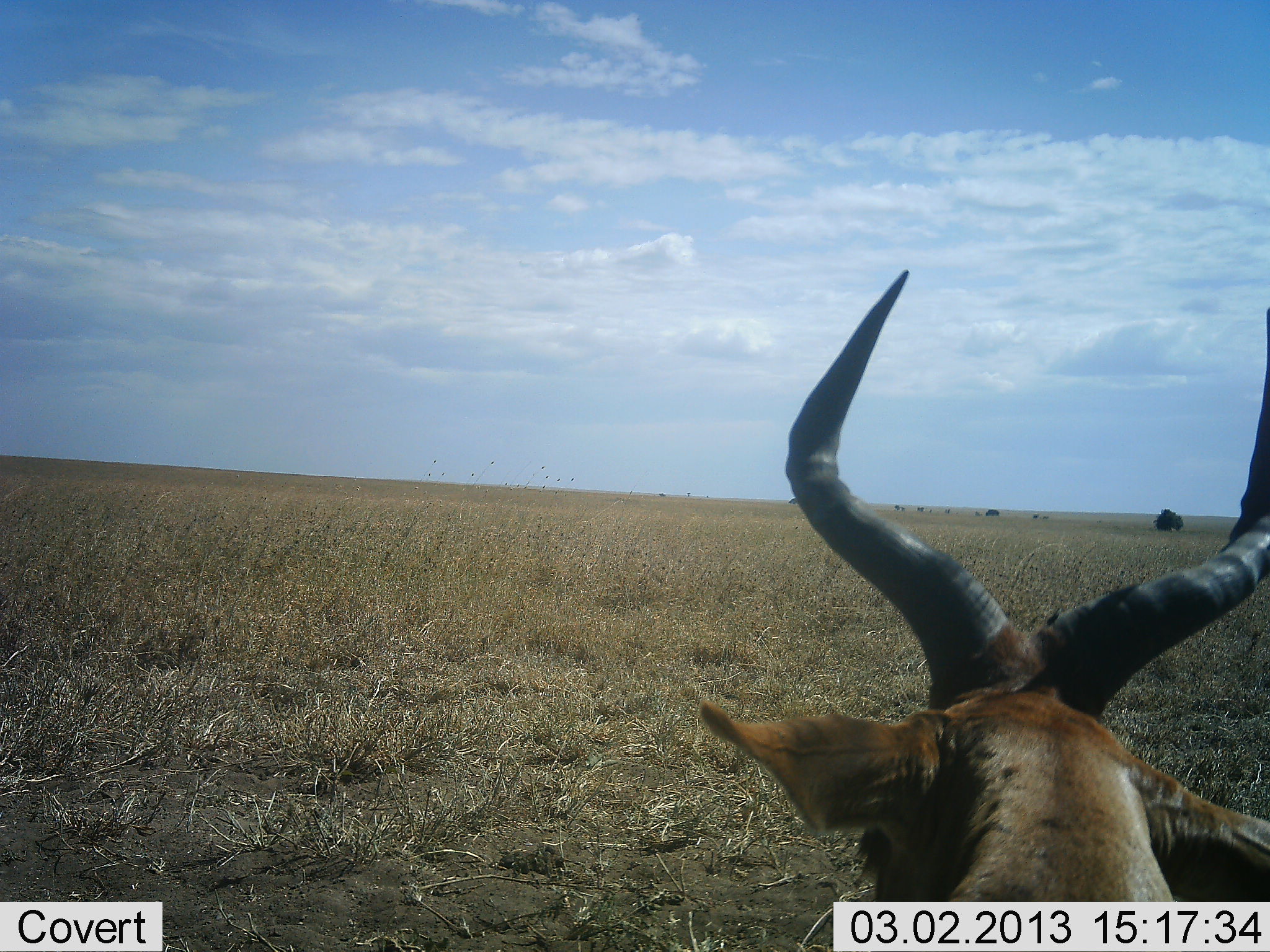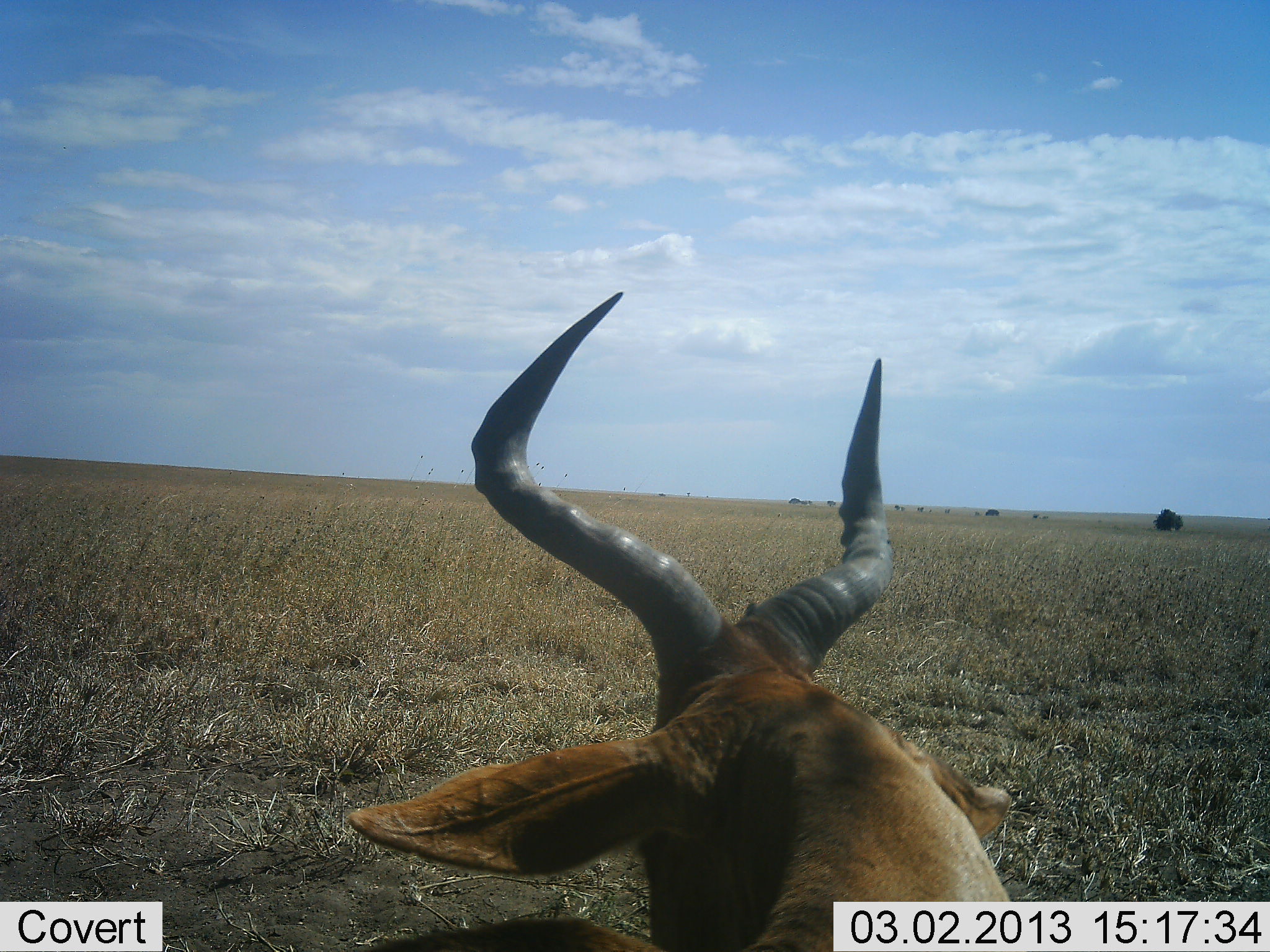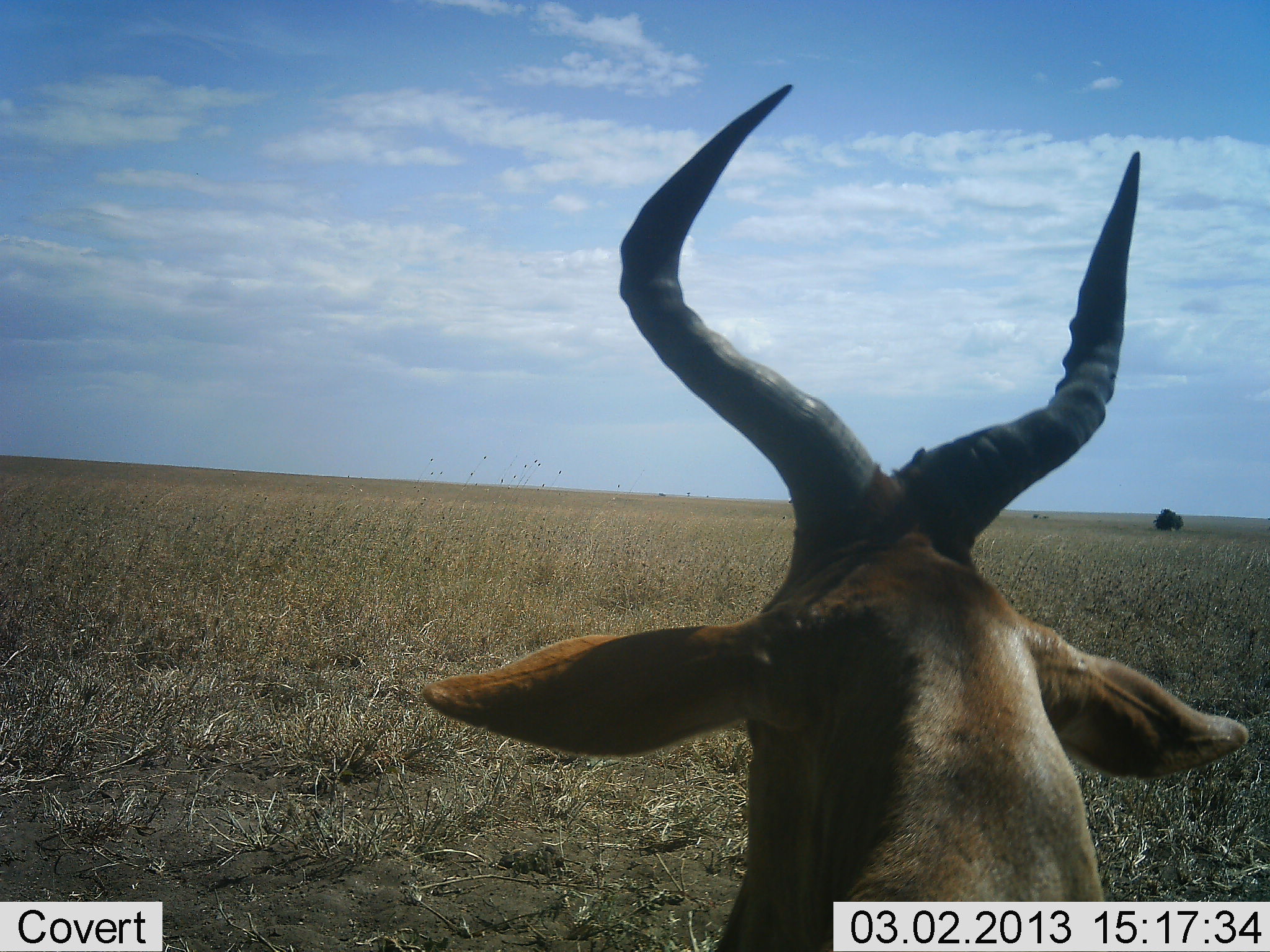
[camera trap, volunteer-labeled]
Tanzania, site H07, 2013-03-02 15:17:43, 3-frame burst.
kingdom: Animalia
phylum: Chordata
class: Mammalia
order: Artiodactyla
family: Bovidae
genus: Alcelaphus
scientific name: Alcelaphus buselaphus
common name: hartebeest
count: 1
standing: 44%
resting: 48%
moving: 8%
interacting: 0%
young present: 0%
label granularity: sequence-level